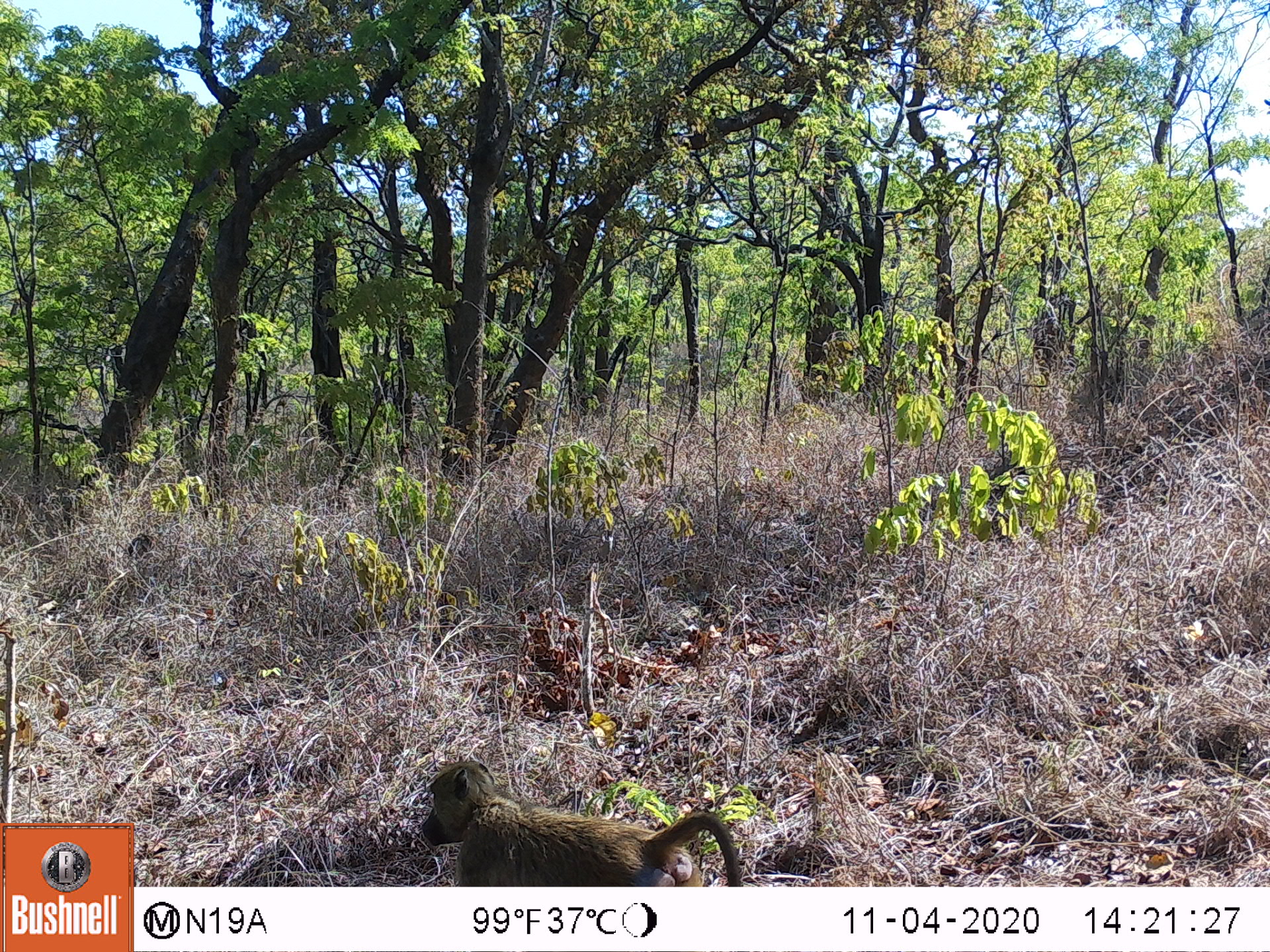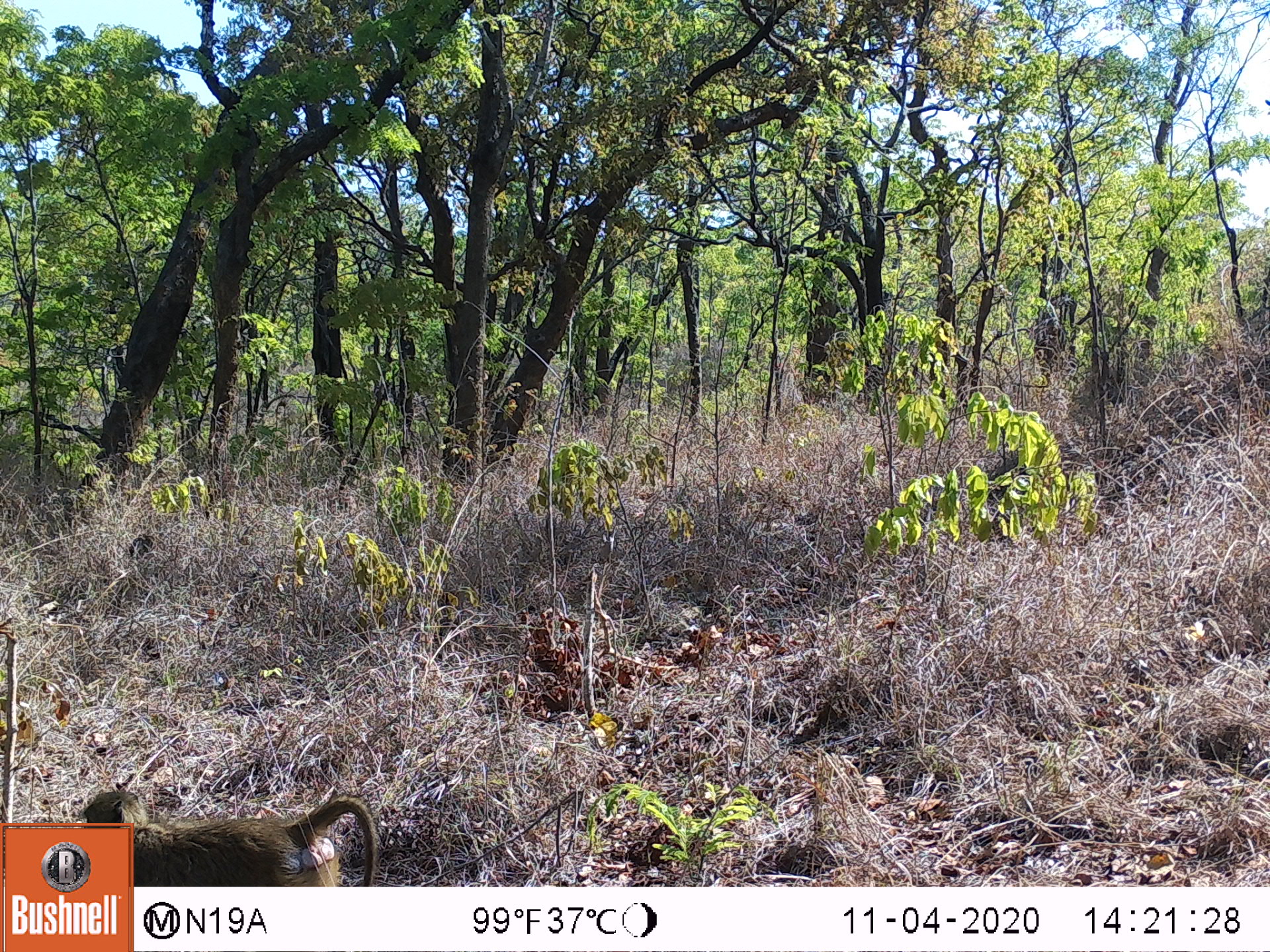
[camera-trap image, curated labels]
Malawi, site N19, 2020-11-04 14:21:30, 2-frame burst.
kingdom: Animalia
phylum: Chordata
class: Mammalia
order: Primates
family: Cercopithecidae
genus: Papio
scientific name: Papio cynocephalus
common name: yellow baboon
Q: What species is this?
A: Yellow baboon (Papio cynocephalus).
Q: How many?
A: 1.